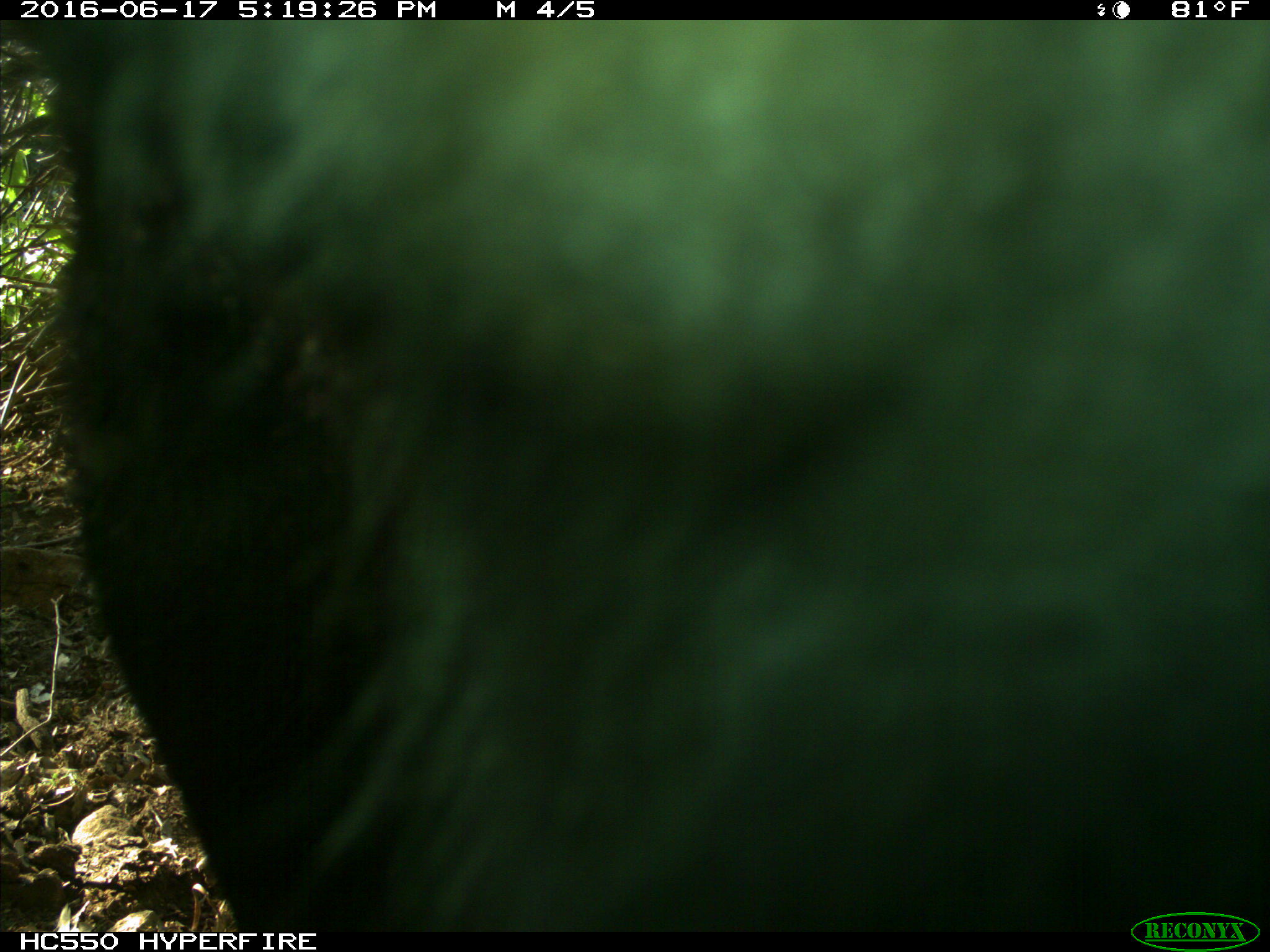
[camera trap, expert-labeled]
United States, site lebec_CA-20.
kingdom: Animalia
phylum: Chordata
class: Mammalia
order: Artiodactyla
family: Bovidae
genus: Bos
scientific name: Bos taurus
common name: domestic cow